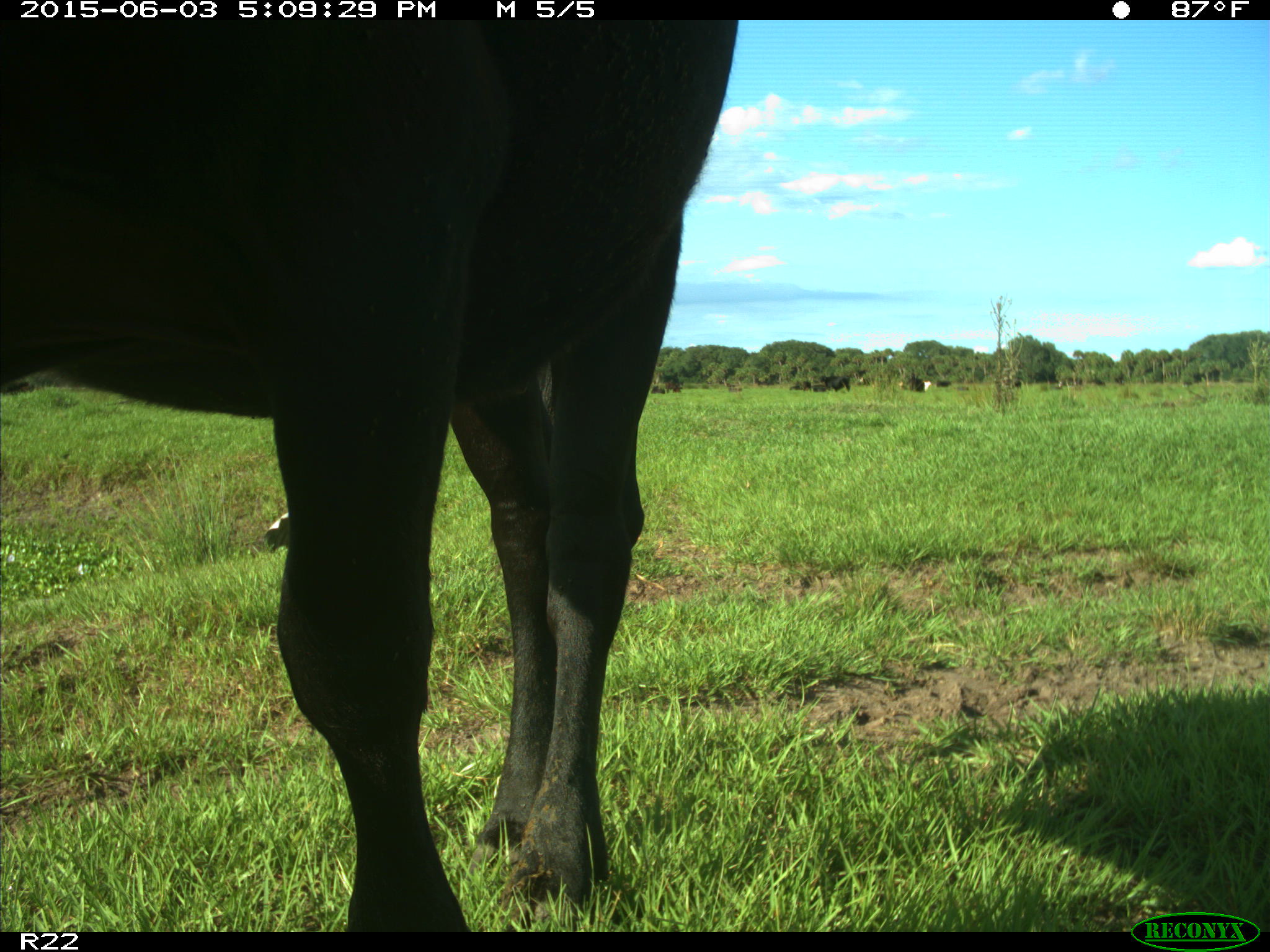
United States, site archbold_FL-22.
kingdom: Animalia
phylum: Chordata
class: Mammalia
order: Artiodactyla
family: Bovidae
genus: Bos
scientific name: Bos taurus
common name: domestic cow